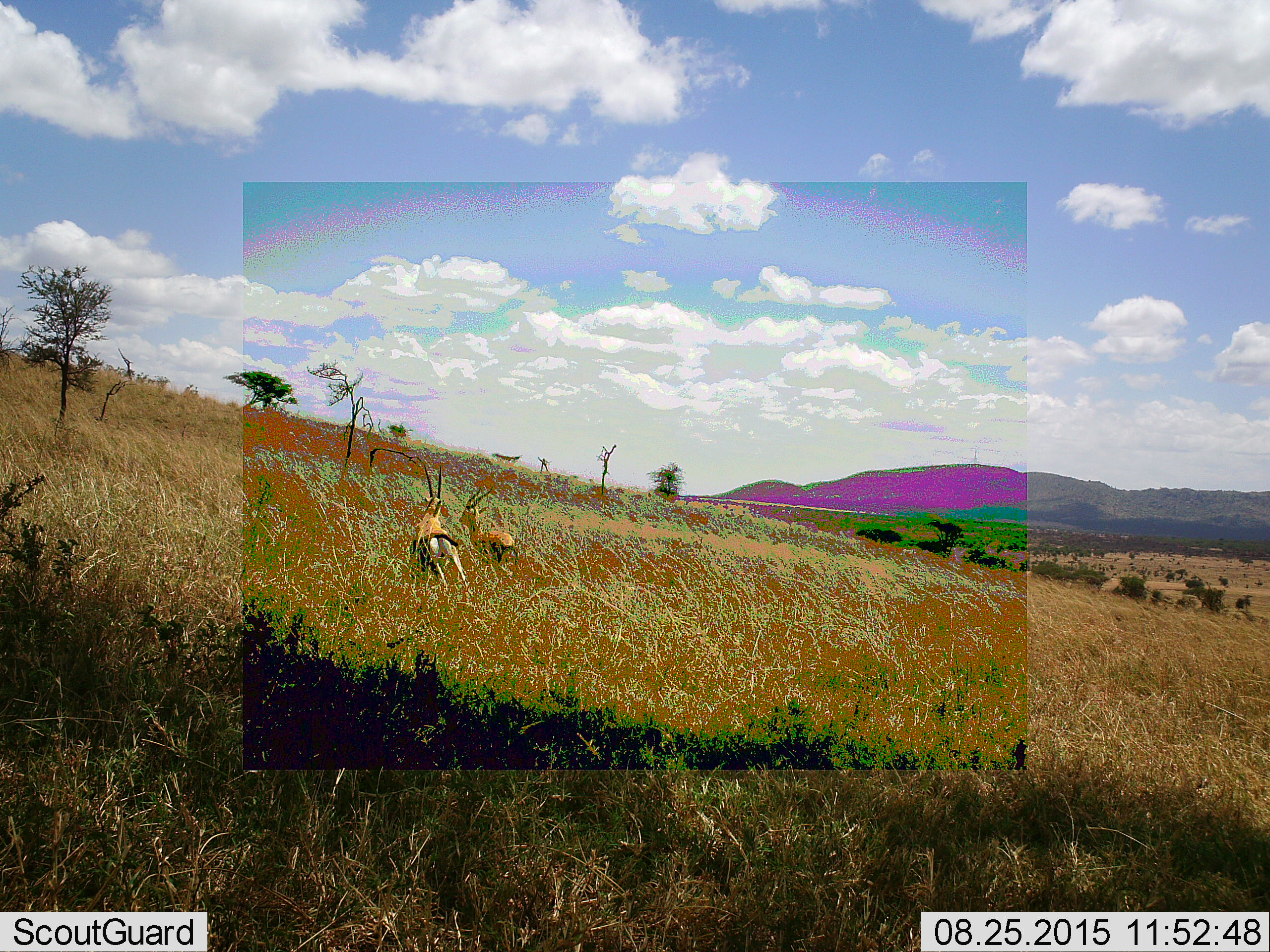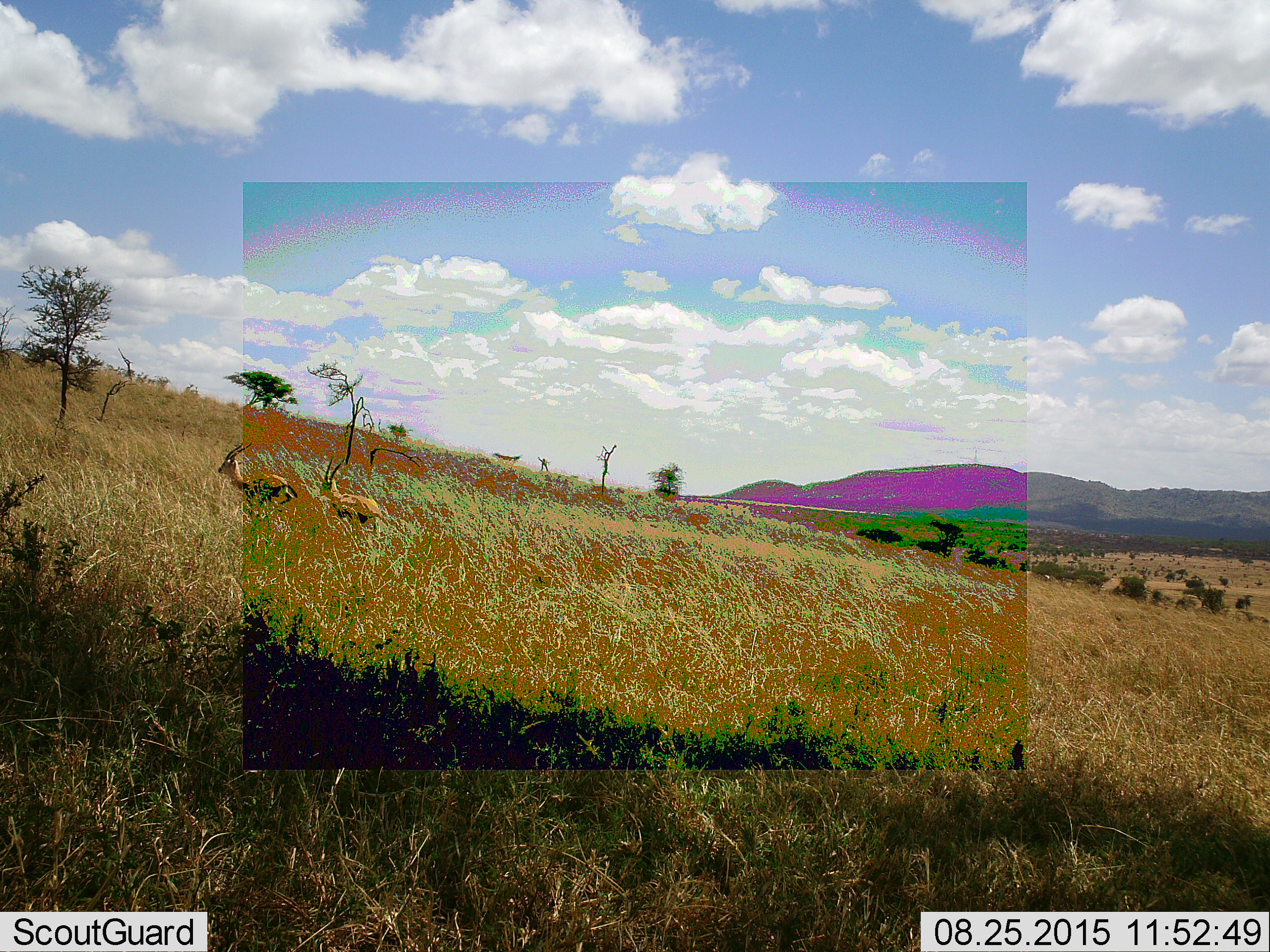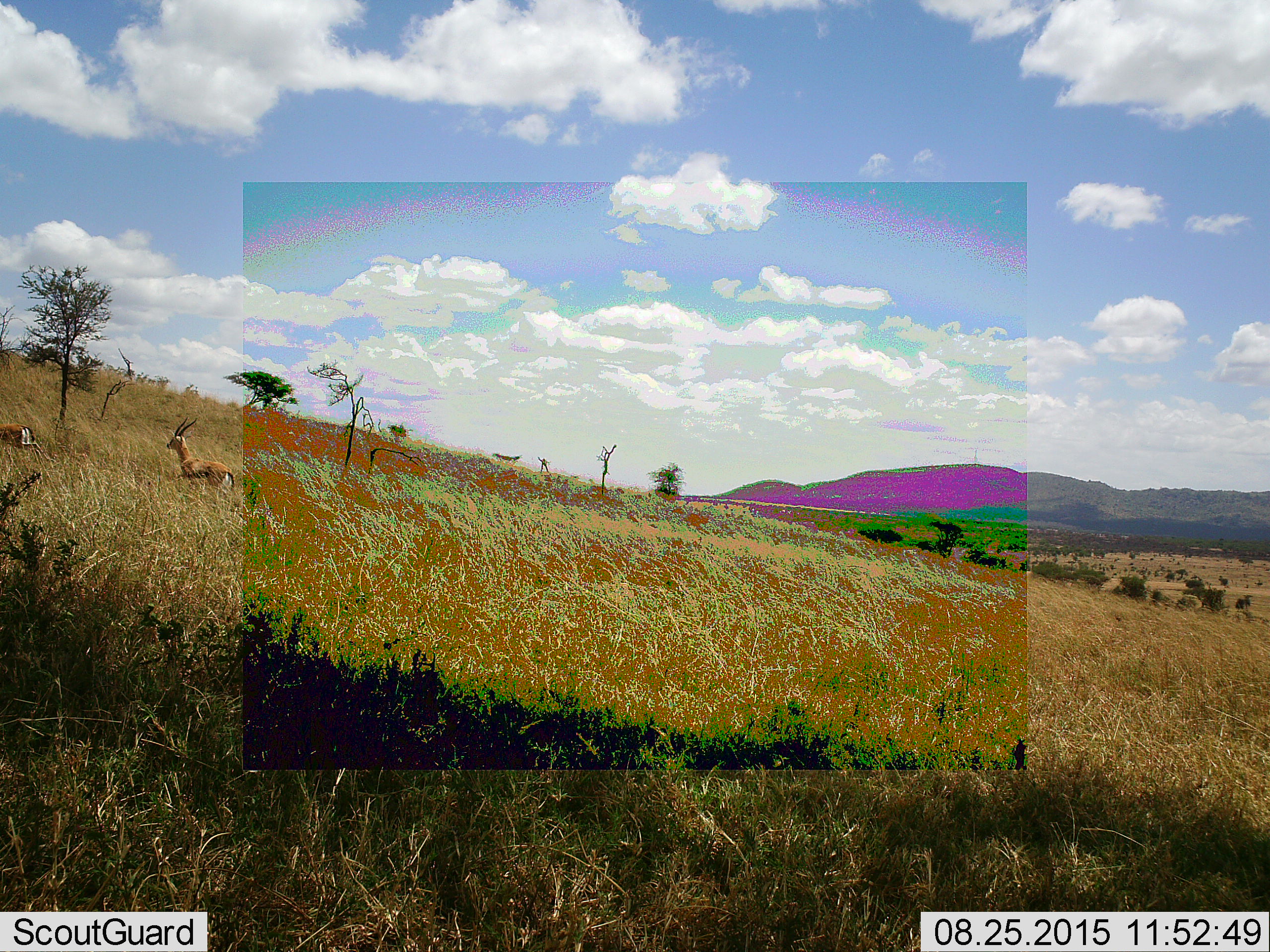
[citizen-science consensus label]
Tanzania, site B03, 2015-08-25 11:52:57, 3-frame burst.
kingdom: Animalia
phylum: Chordata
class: Mammalia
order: Artiodactyla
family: Bovidae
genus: Eudorcas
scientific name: Eudorcas thomsonii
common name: thomson's gazelle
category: gazellethomsons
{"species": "gazellethomsons (thomson's gazelle) (Eudorcas thomsonii)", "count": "2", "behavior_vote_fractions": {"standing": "0%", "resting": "0%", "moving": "100%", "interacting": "7%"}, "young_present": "0%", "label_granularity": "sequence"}